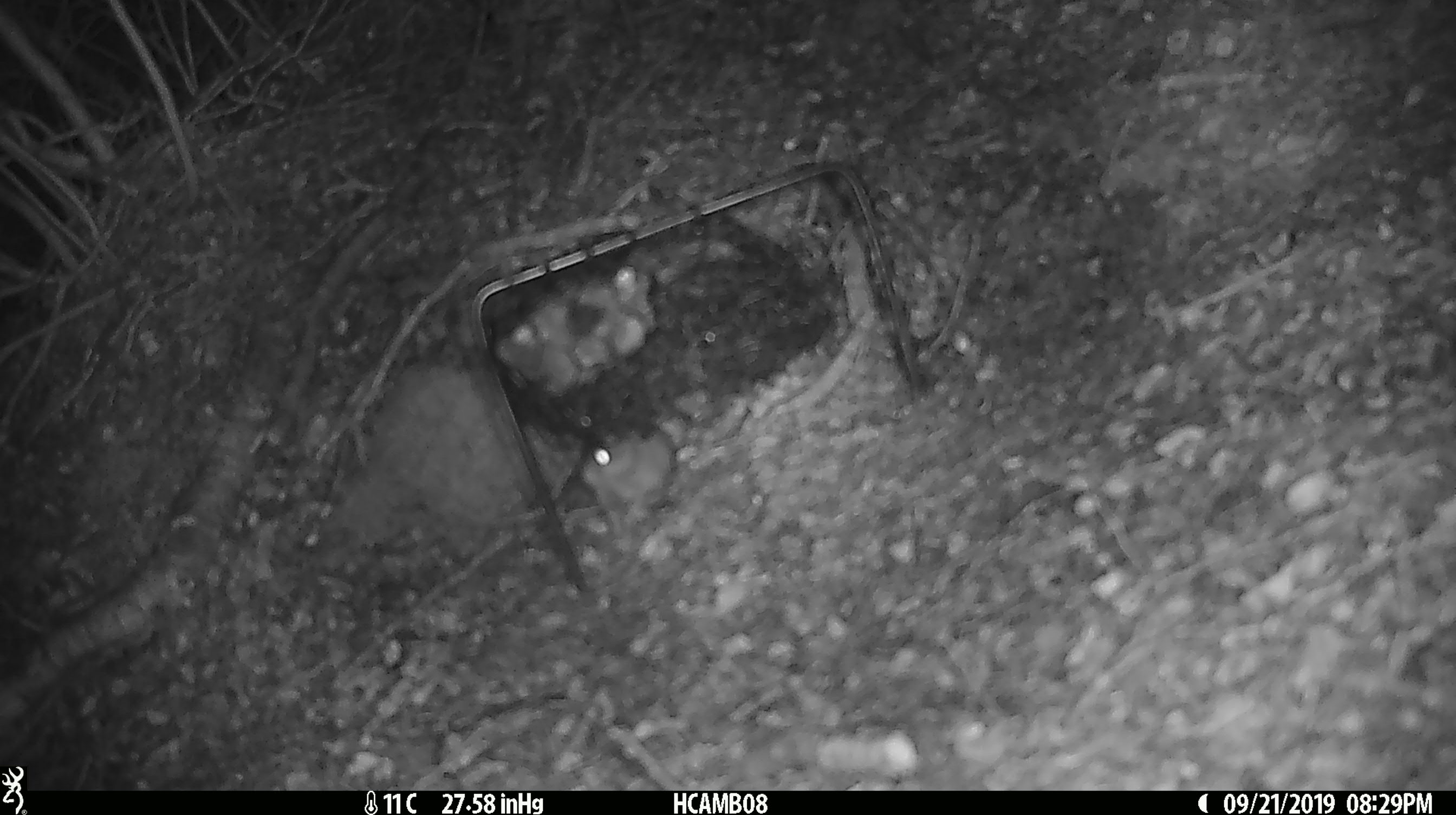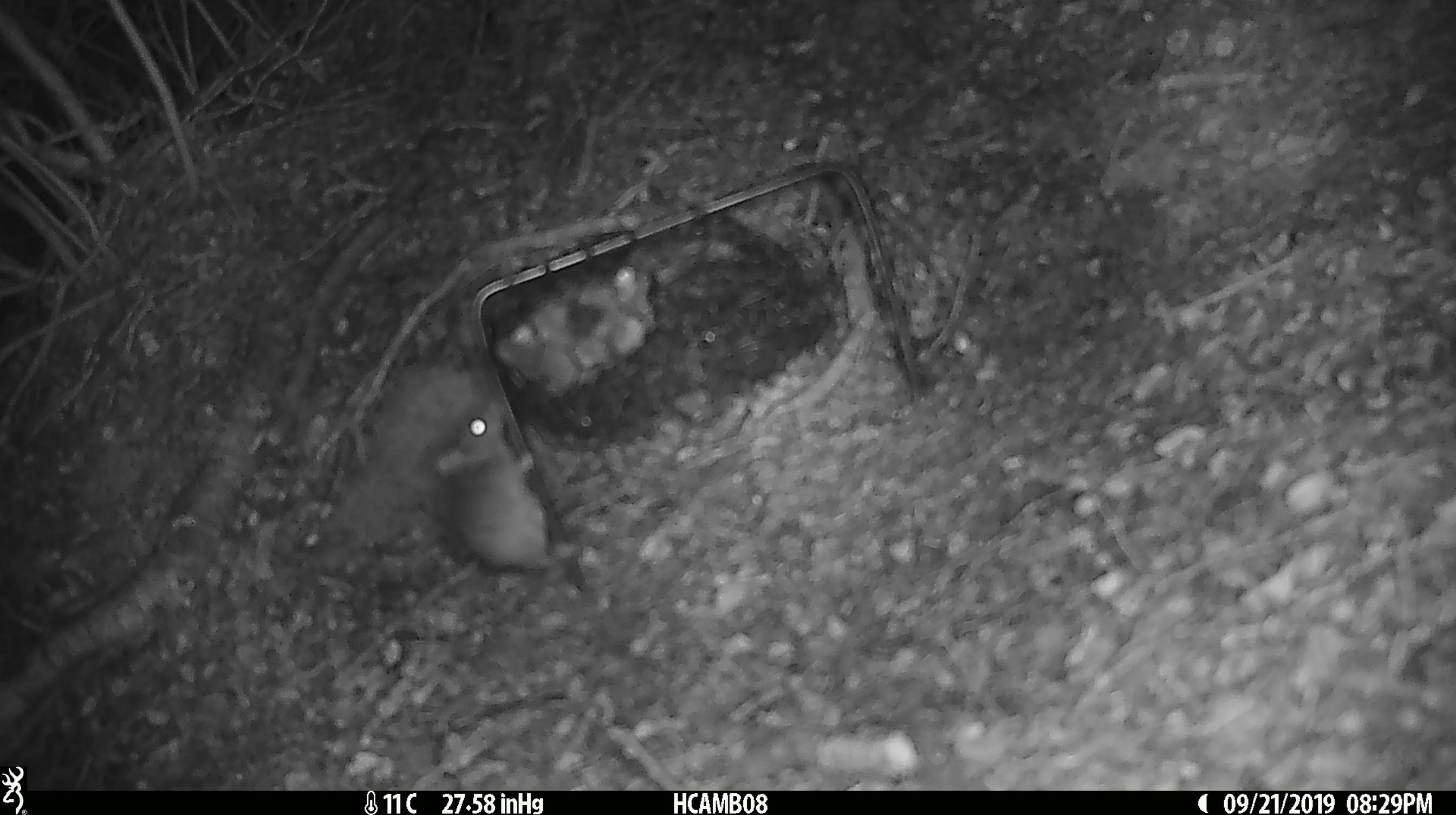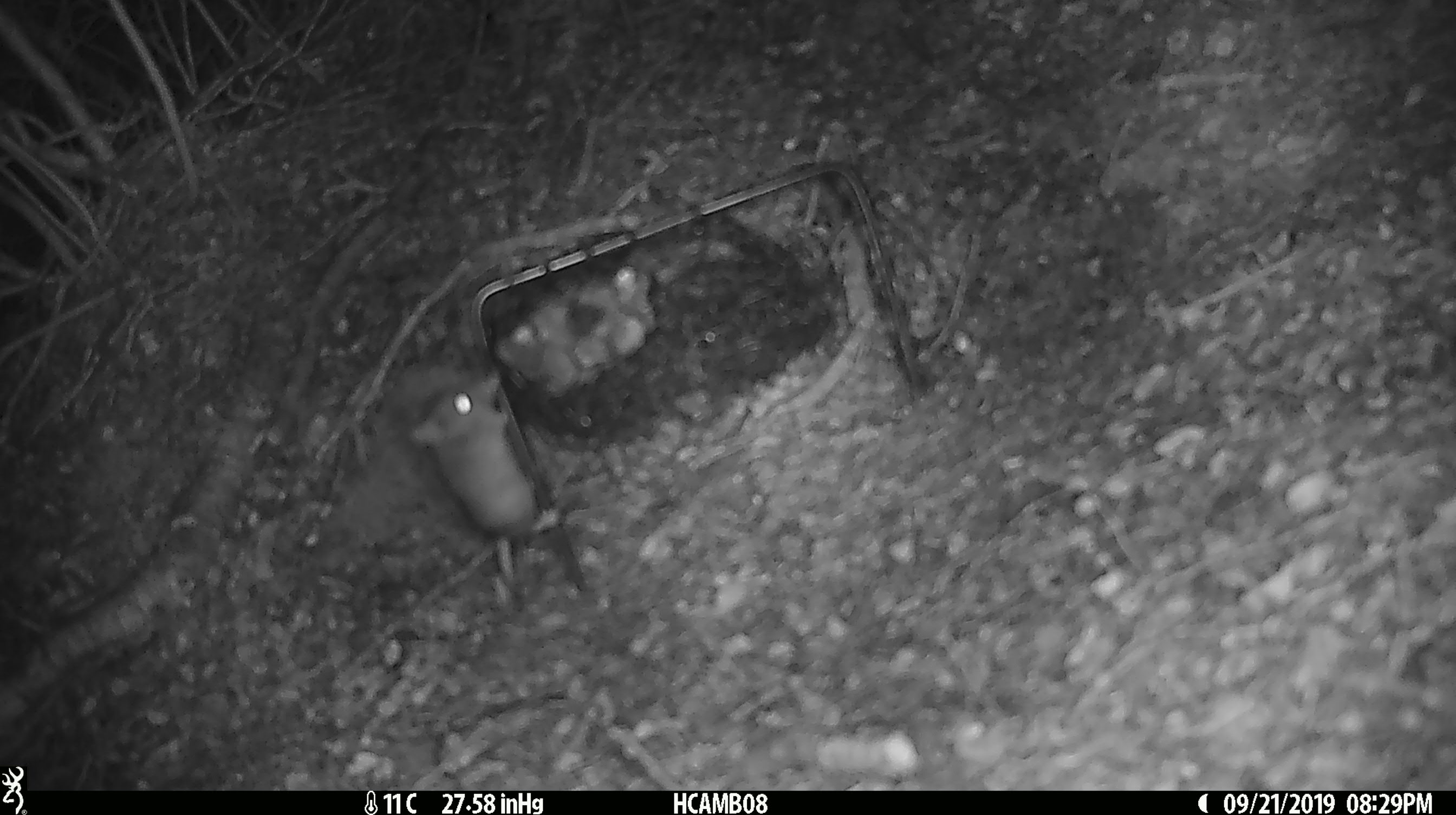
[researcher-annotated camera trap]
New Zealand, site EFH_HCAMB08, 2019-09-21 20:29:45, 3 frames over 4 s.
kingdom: Animalia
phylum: Chordata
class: Mammalia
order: Rodentia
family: Muridae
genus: Mus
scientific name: Mus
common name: mouse